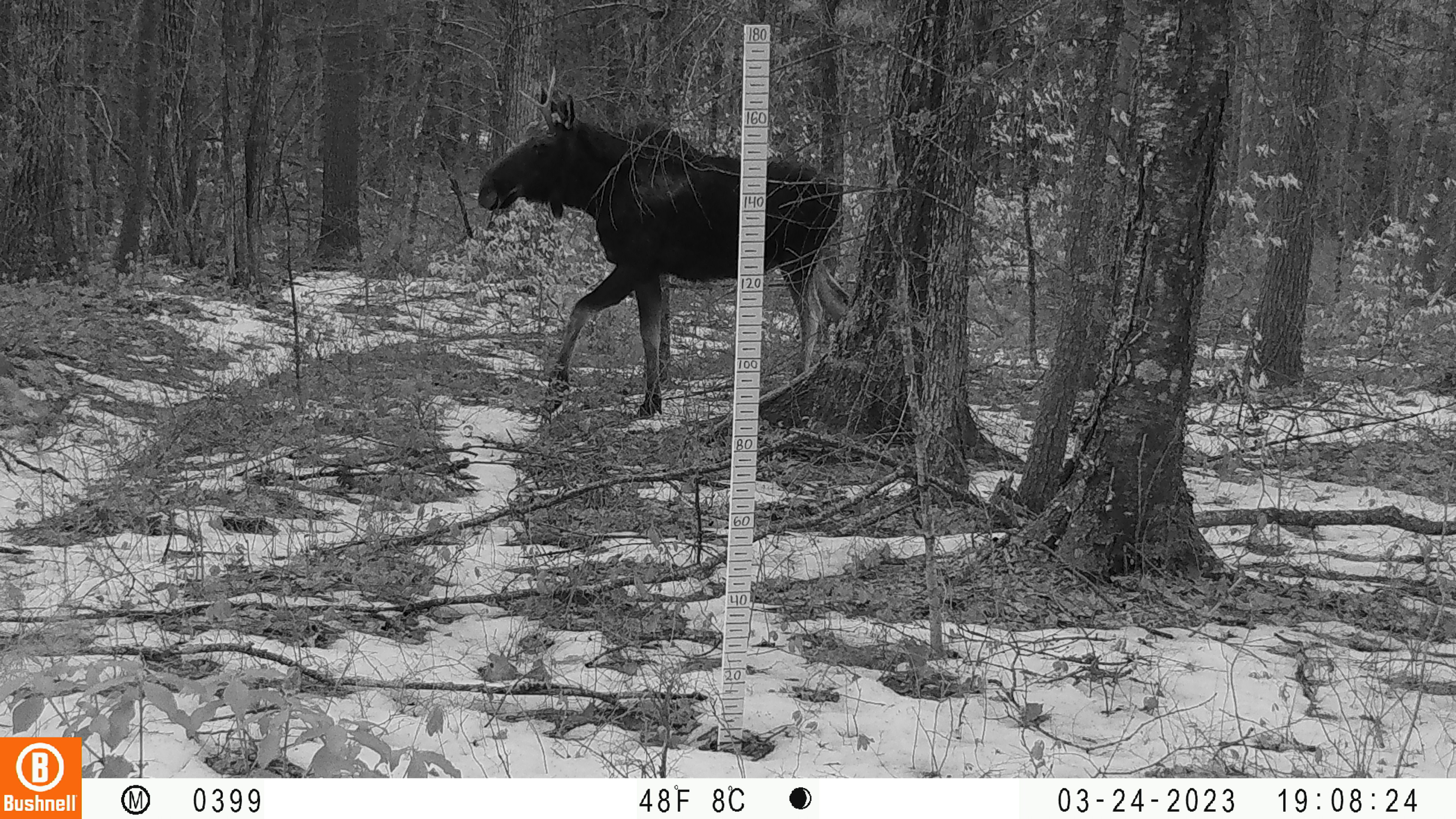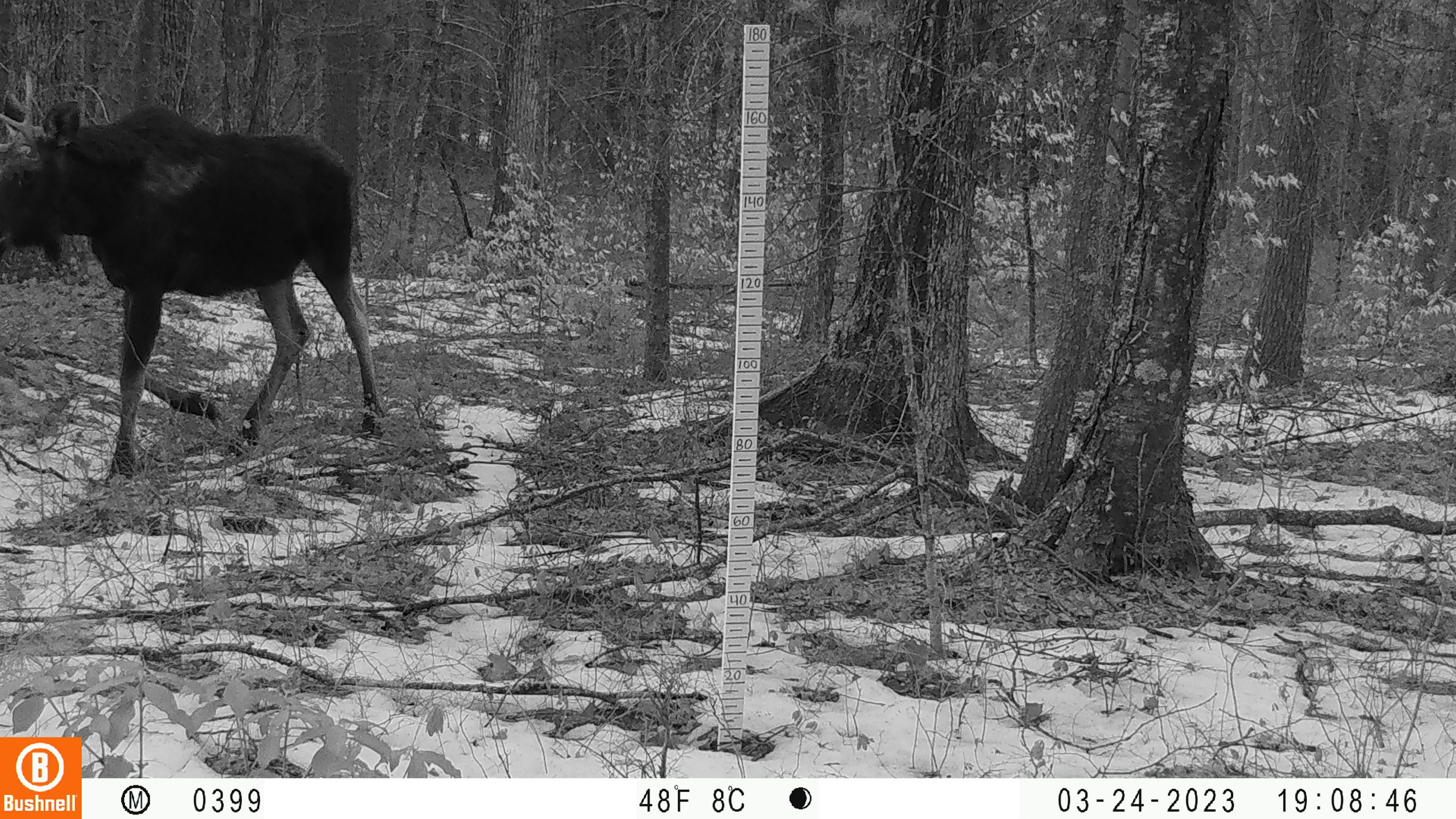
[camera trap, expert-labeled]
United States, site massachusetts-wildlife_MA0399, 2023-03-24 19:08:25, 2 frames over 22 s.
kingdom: Animalia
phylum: Chordata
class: Mammalia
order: Artiodactyla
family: Cervidae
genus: Alces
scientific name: Alces alces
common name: moose